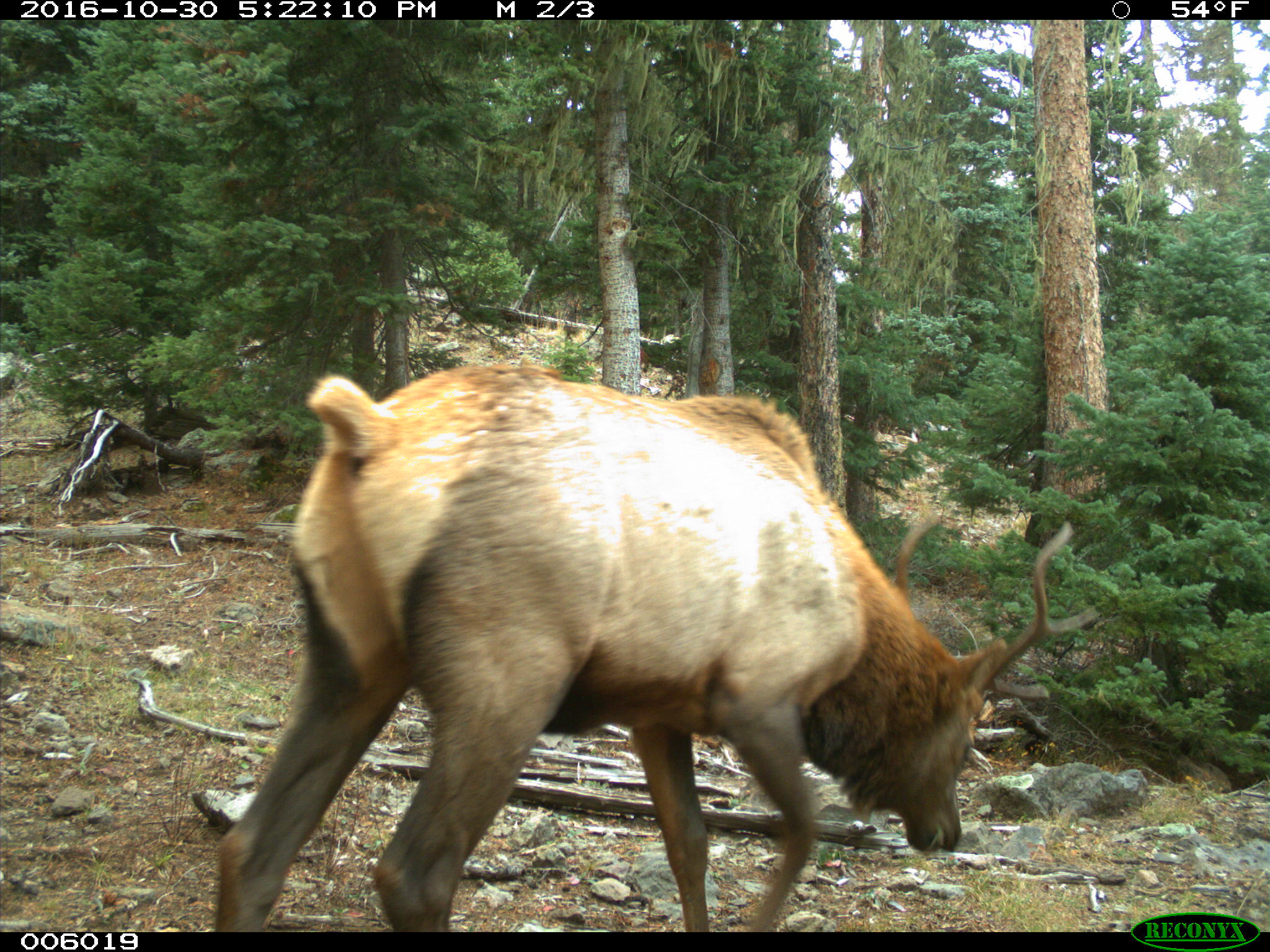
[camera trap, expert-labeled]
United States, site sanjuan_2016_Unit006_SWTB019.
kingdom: Animalia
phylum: Chordata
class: Mammalia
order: Artiodactyla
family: Cervidae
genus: Cervus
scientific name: Cervus elaphus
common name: red deer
Cervus elaphus (red deer).